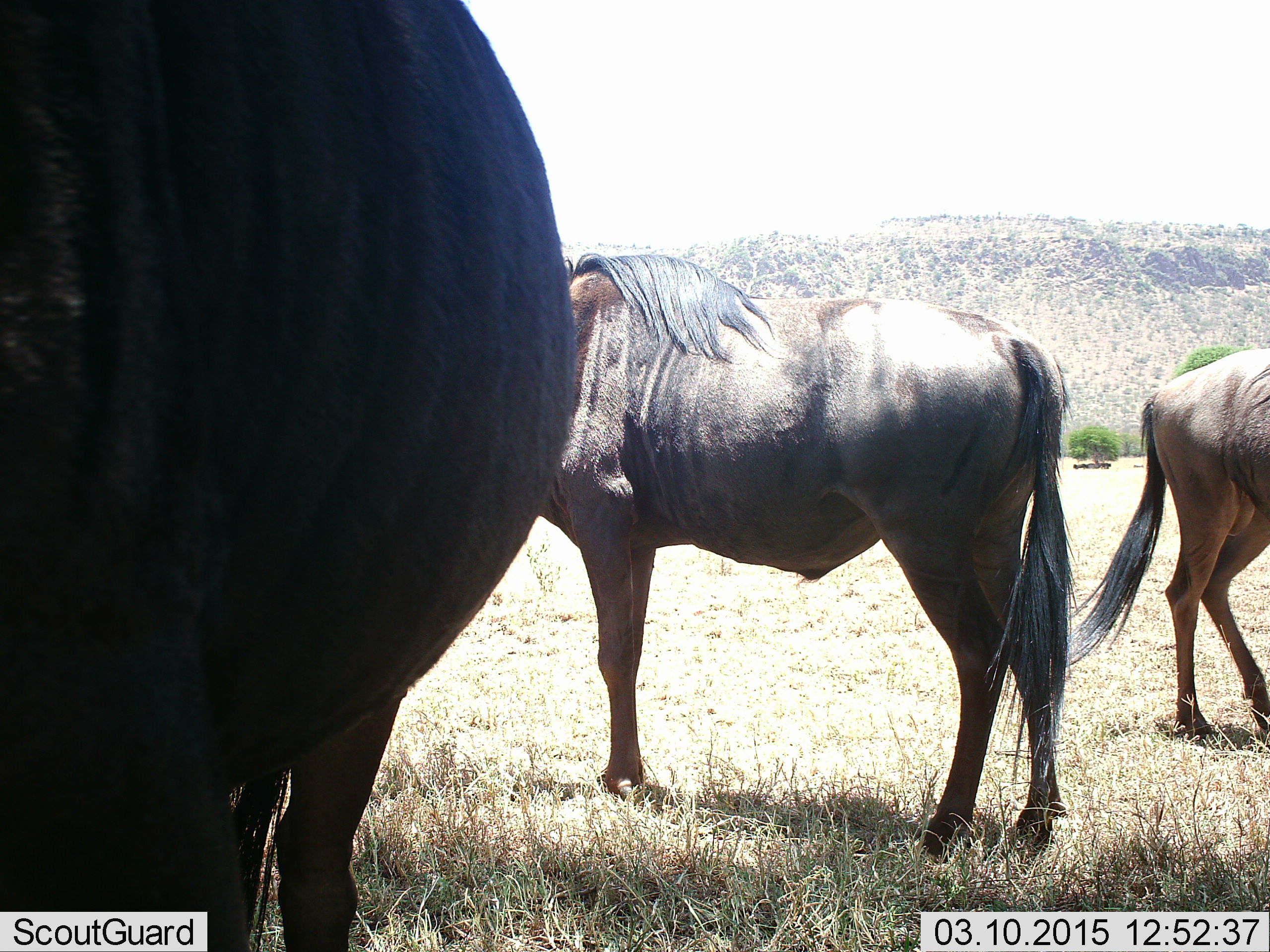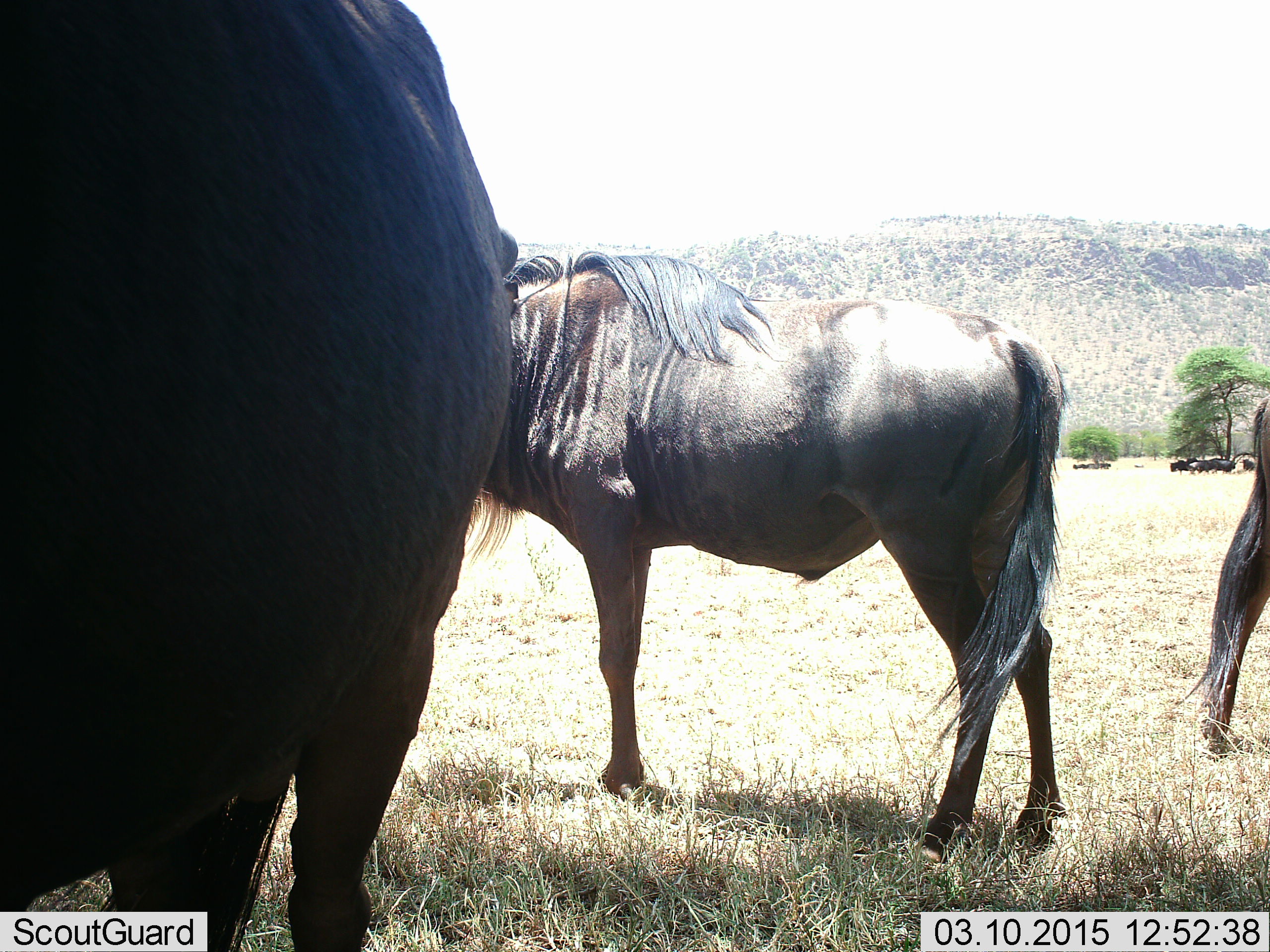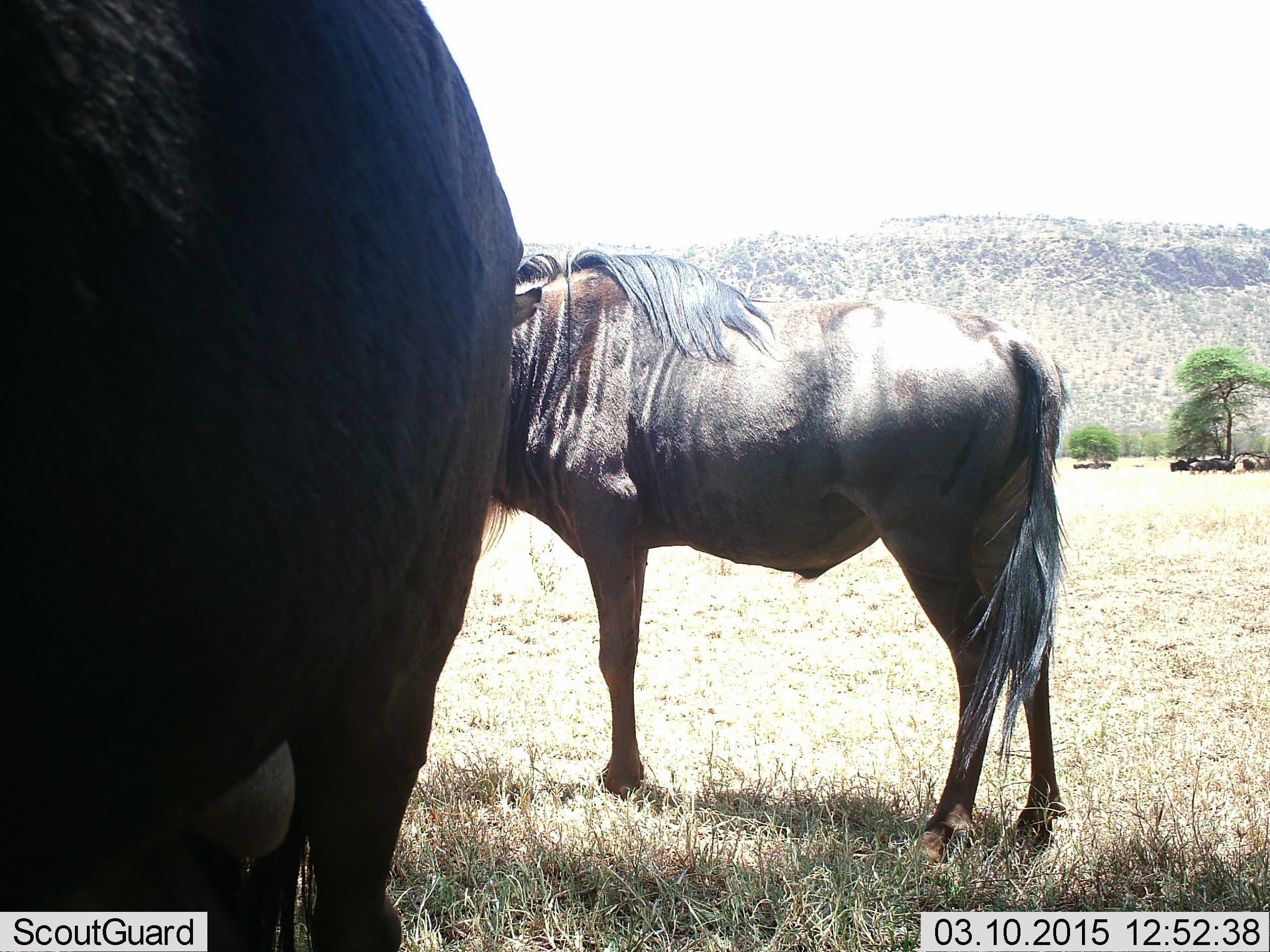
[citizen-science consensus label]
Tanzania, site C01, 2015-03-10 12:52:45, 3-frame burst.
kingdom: Animalia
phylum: Chordata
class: Mammalia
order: Artiodactyla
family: Bovidae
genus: Connochaetes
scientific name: Connochaetes taurinus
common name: blue wildebeest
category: wildebeest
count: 3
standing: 90%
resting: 30%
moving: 30%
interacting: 0%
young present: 0%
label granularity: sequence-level